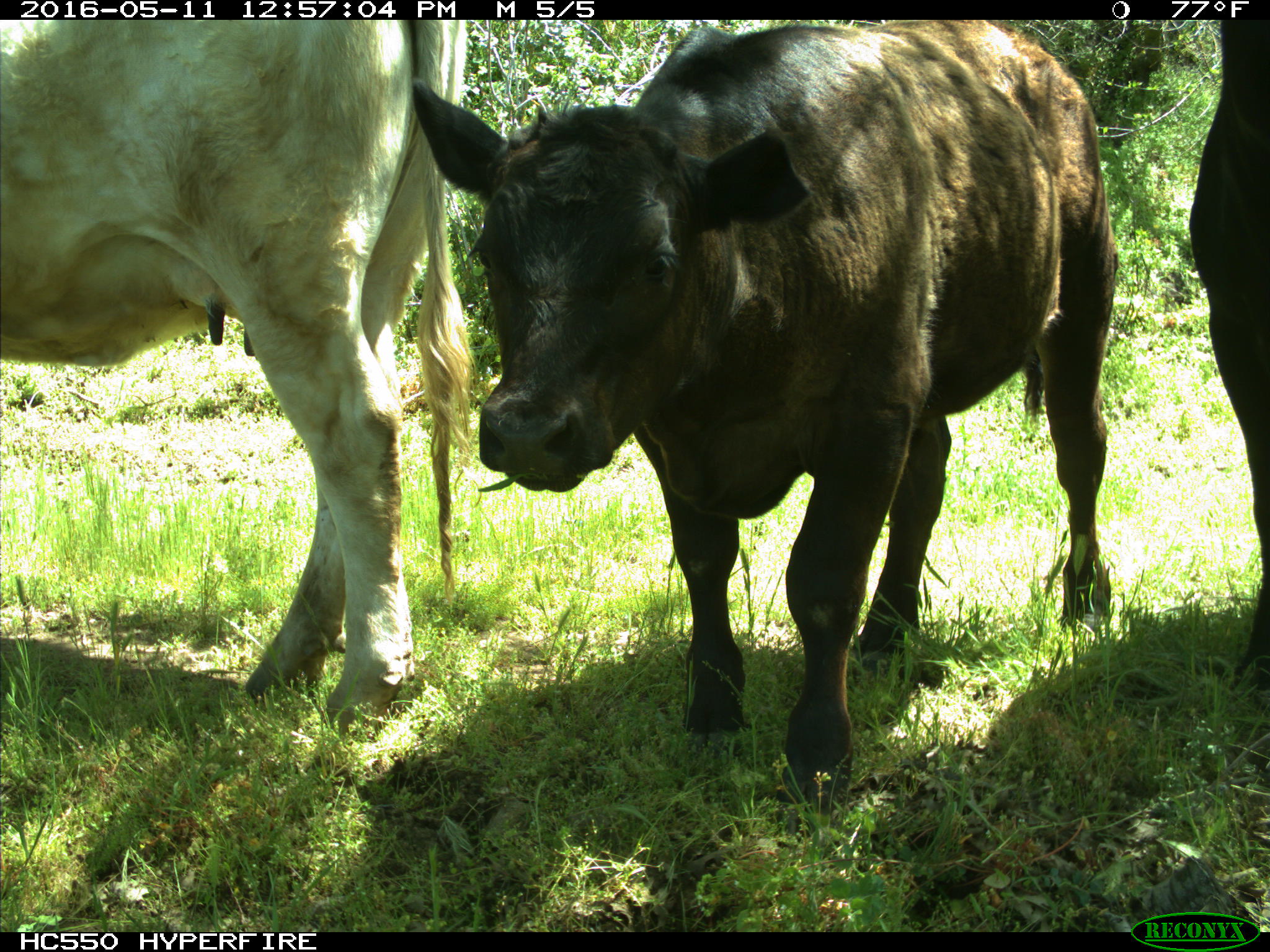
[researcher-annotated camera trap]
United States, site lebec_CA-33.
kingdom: Animalia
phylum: Chordata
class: Mammalia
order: Artiodactyla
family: Bovidae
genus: Bos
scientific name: Bos taurus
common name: domestic cow